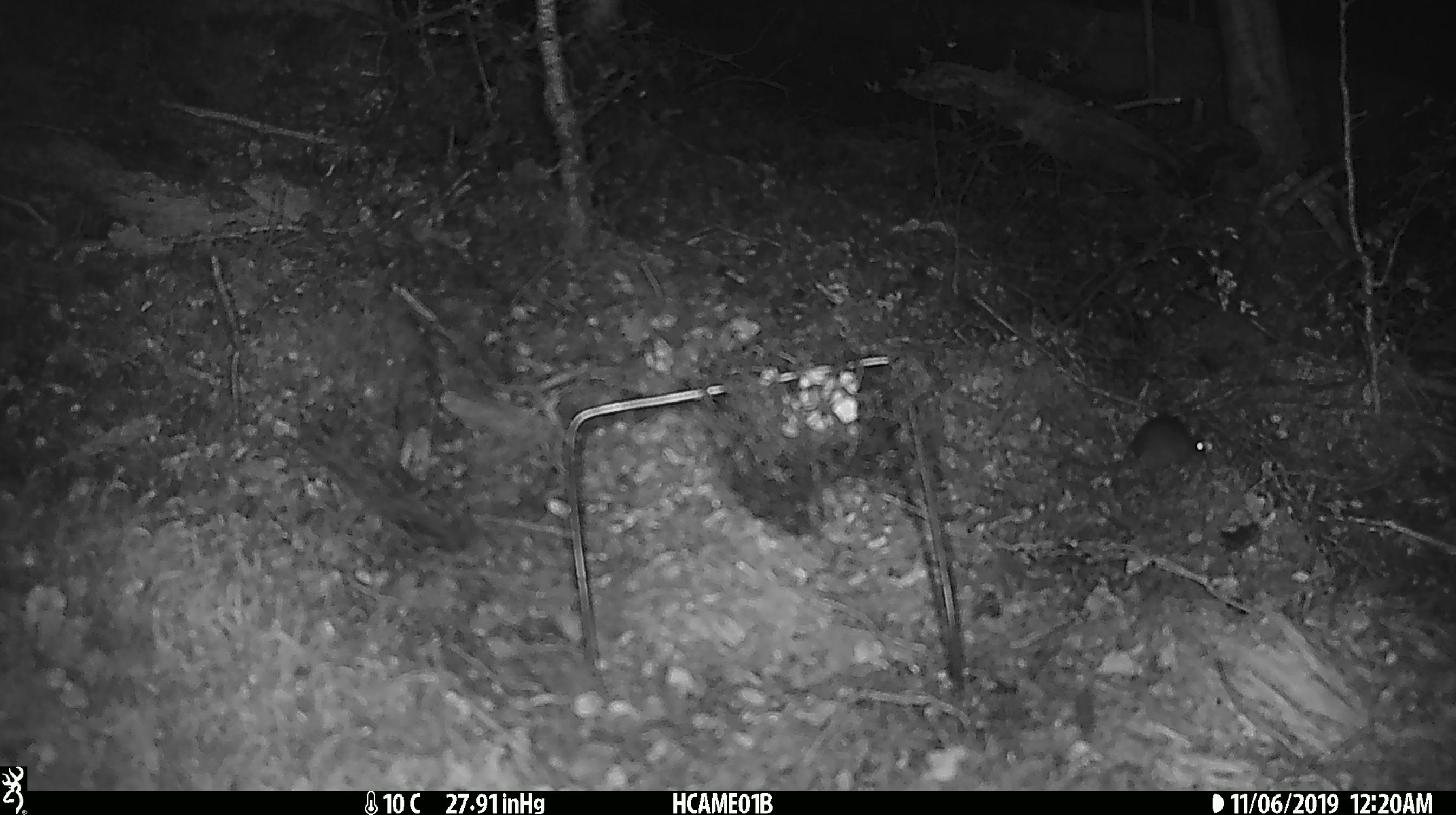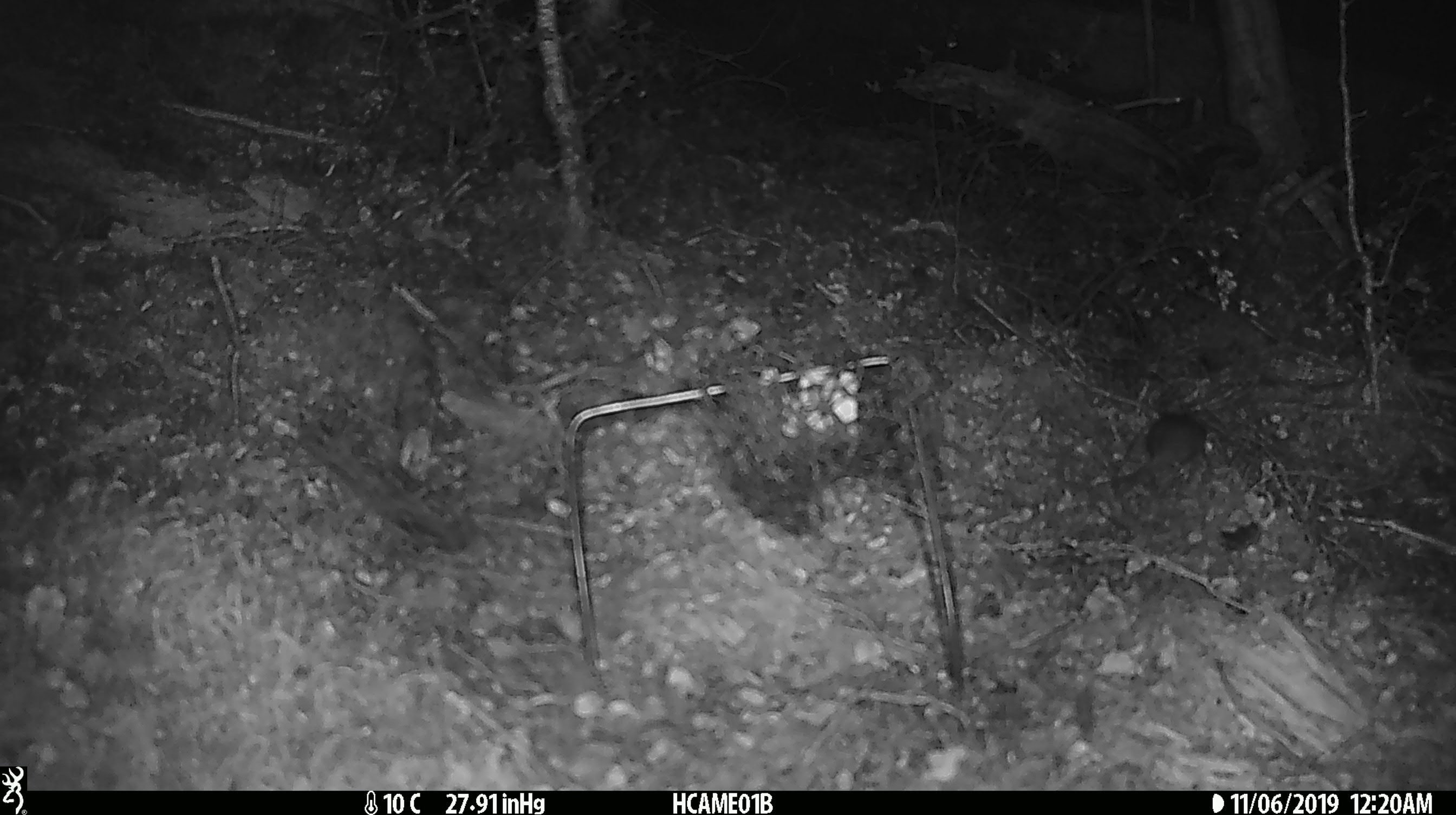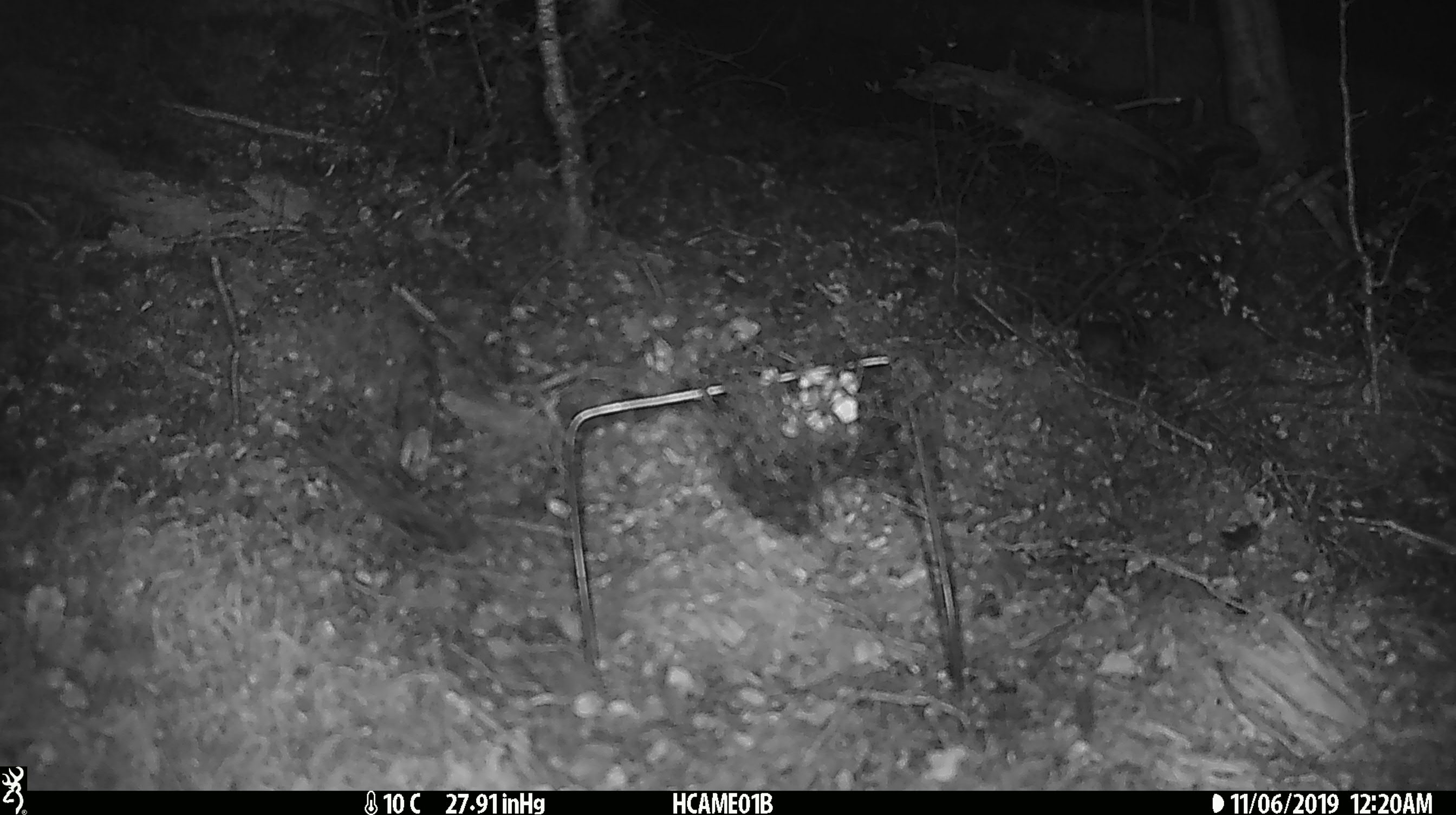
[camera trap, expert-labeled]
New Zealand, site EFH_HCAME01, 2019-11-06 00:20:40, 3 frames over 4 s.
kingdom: Animalia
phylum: Chordata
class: Mammalia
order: Rodentia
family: Muridae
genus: Mus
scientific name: Mus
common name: mouse